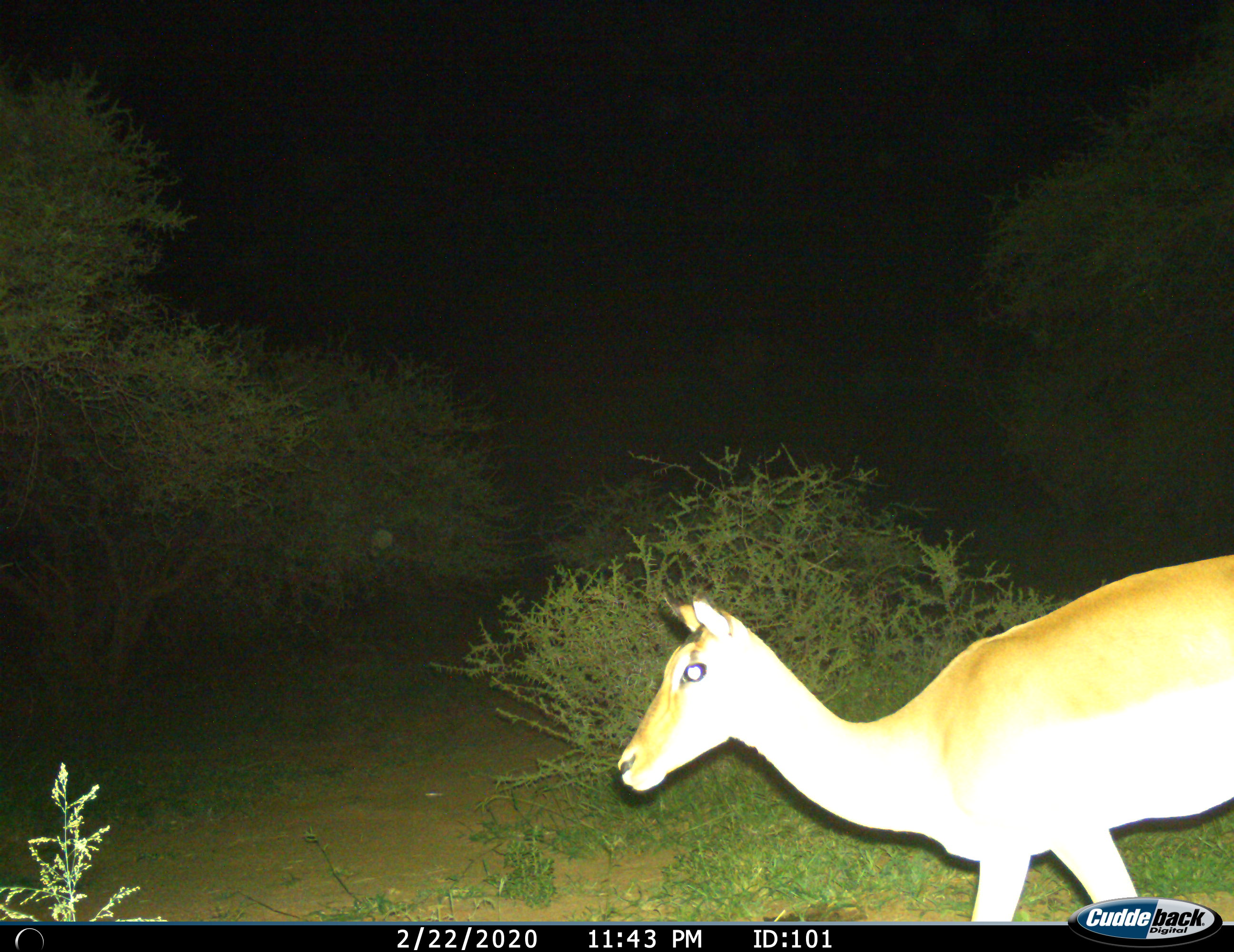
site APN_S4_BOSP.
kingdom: Animalia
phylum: Chordata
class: Mammalia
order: Artiodactyla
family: Bovidae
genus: Aepyceros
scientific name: Aepyceros melampus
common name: impala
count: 1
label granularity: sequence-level